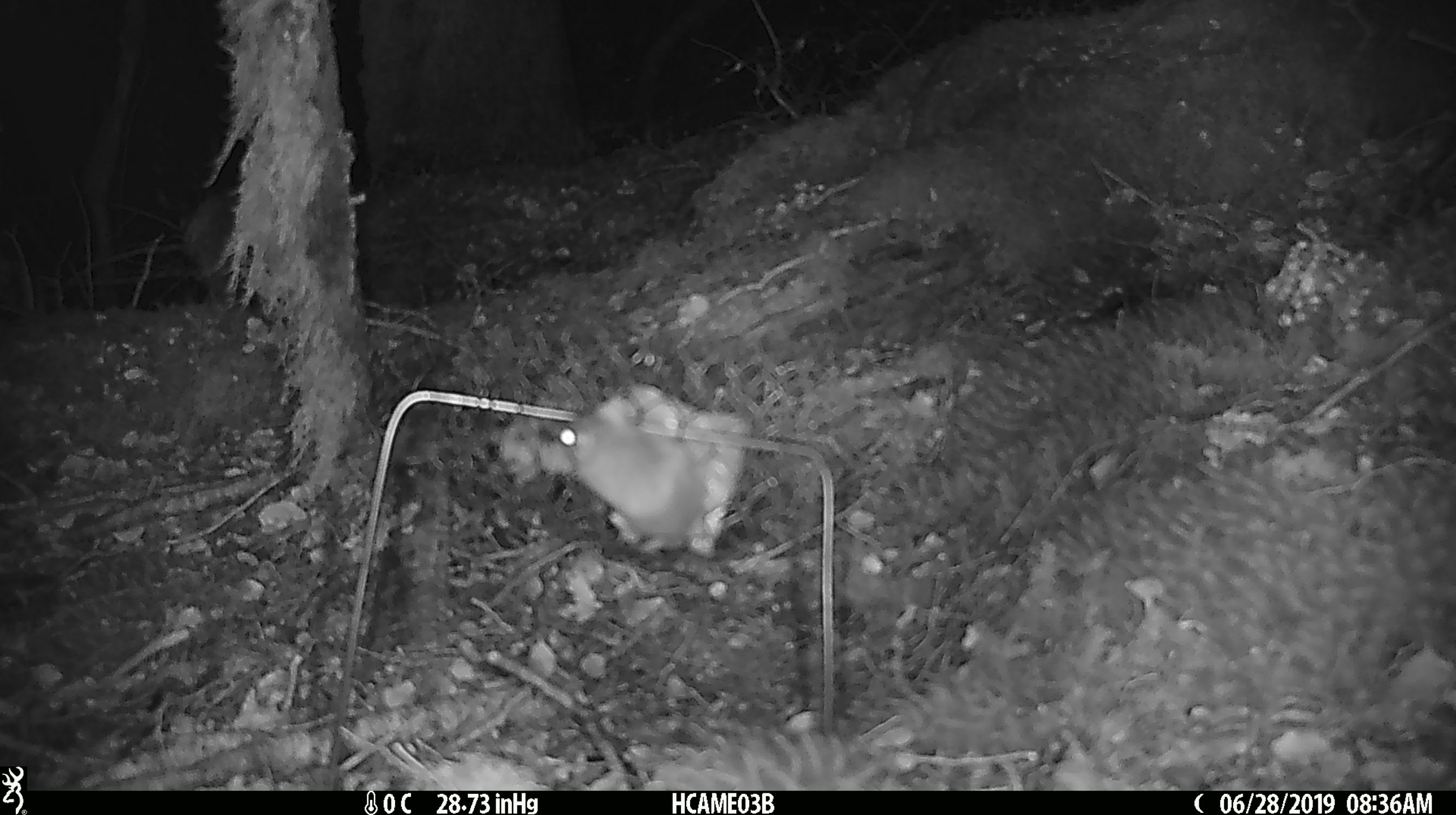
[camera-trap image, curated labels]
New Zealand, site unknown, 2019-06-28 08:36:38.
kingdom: Animalia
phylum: Chordata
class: Mammalia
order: Rodentia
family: Muridae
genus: Mus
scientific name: Mus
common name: mouse